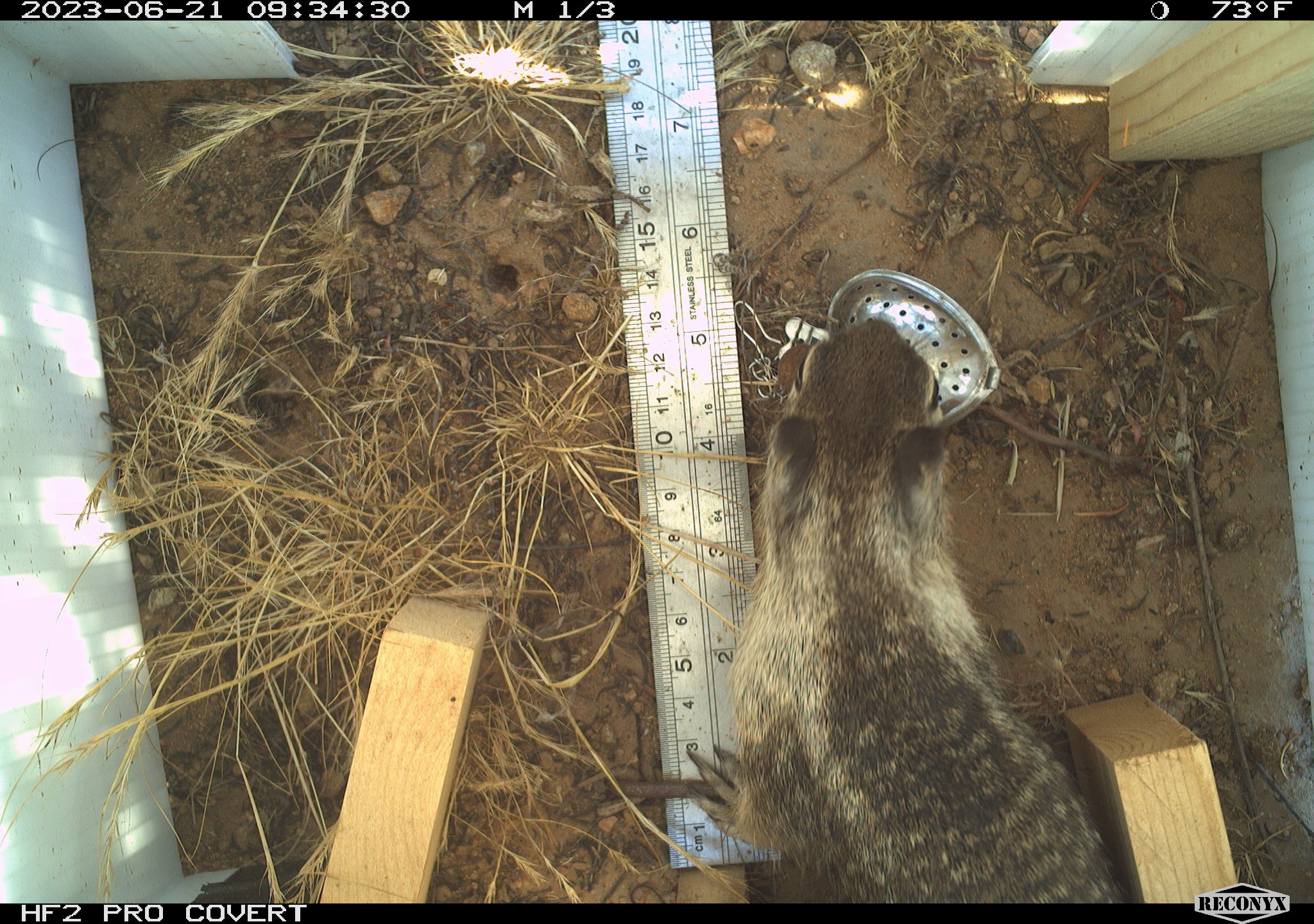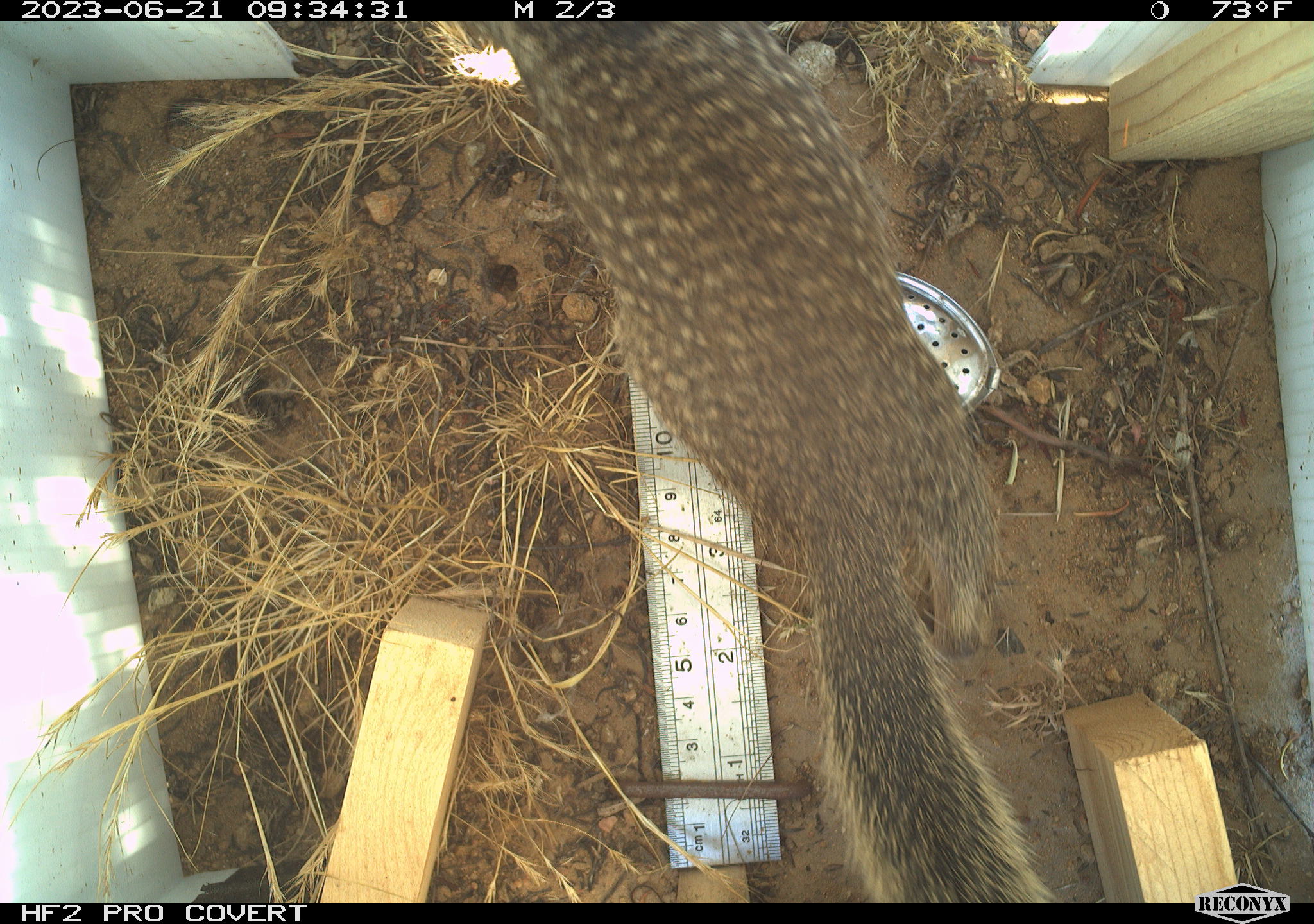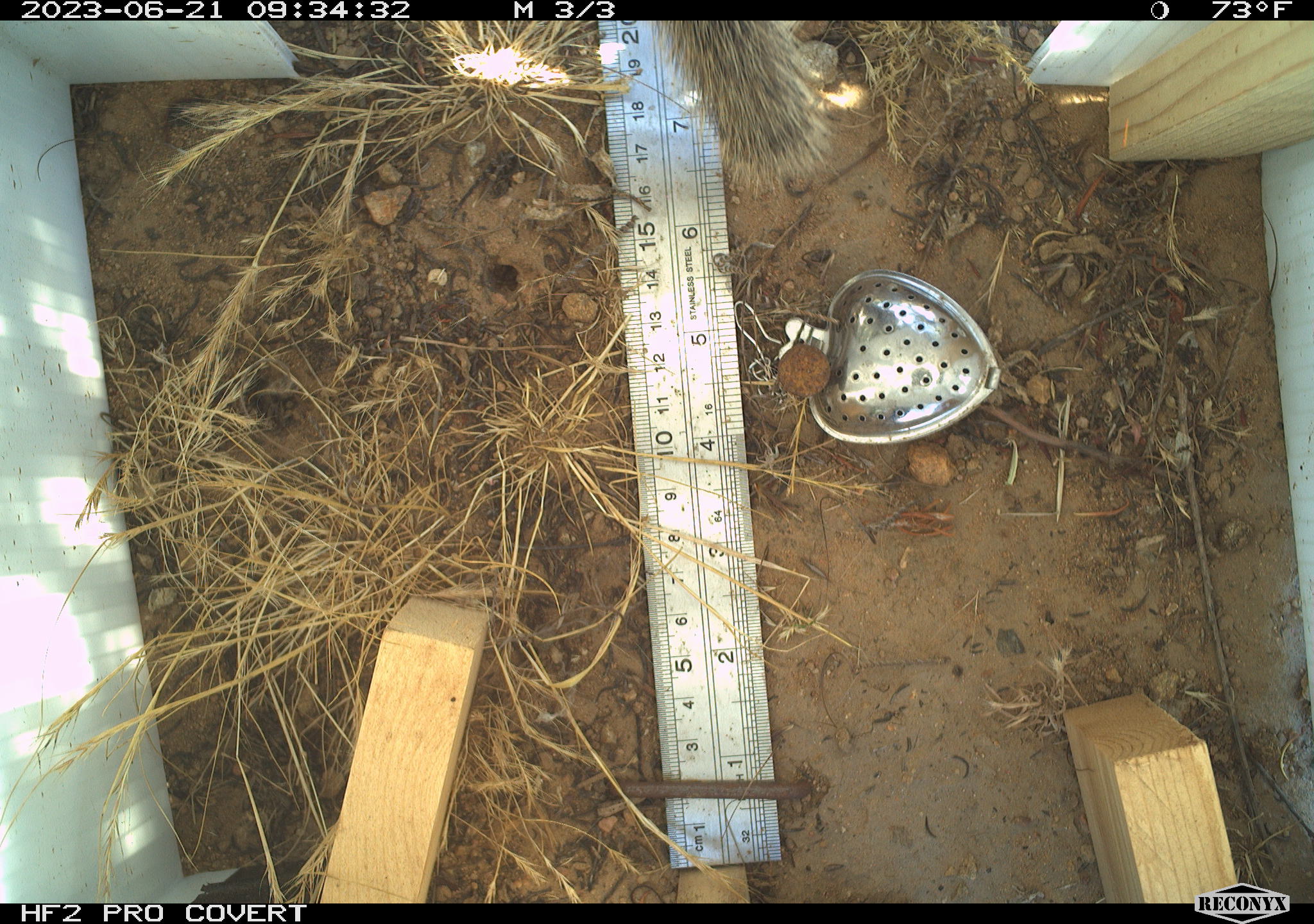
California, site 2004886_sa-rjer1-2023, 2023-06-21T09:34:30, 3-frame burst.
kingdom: Animalia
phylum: Chordata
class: Mammalia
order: Rodentia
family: Sciuridae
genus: Otospermophilus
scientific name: Otospermophilus beecheyi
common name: california ground squirrel